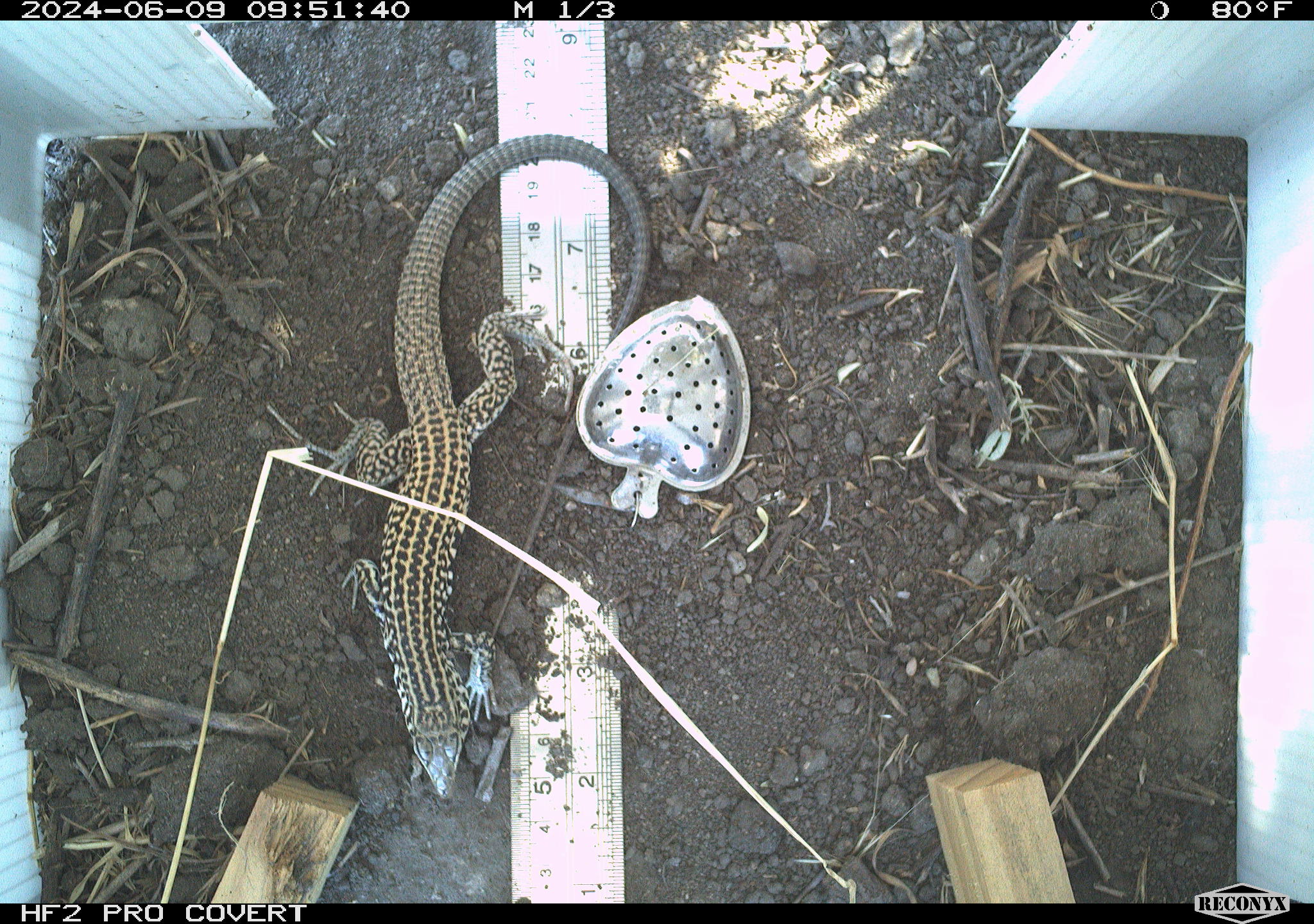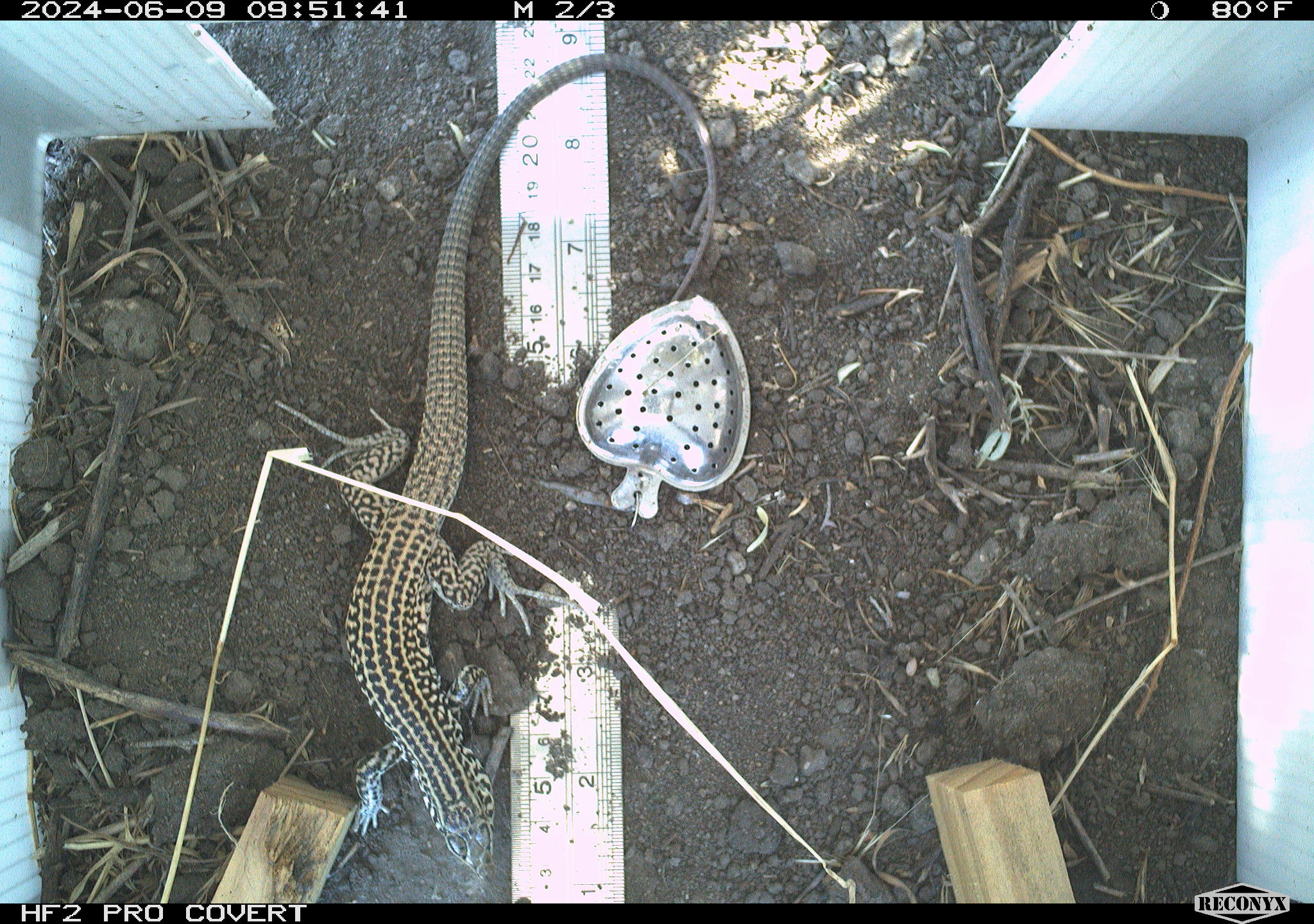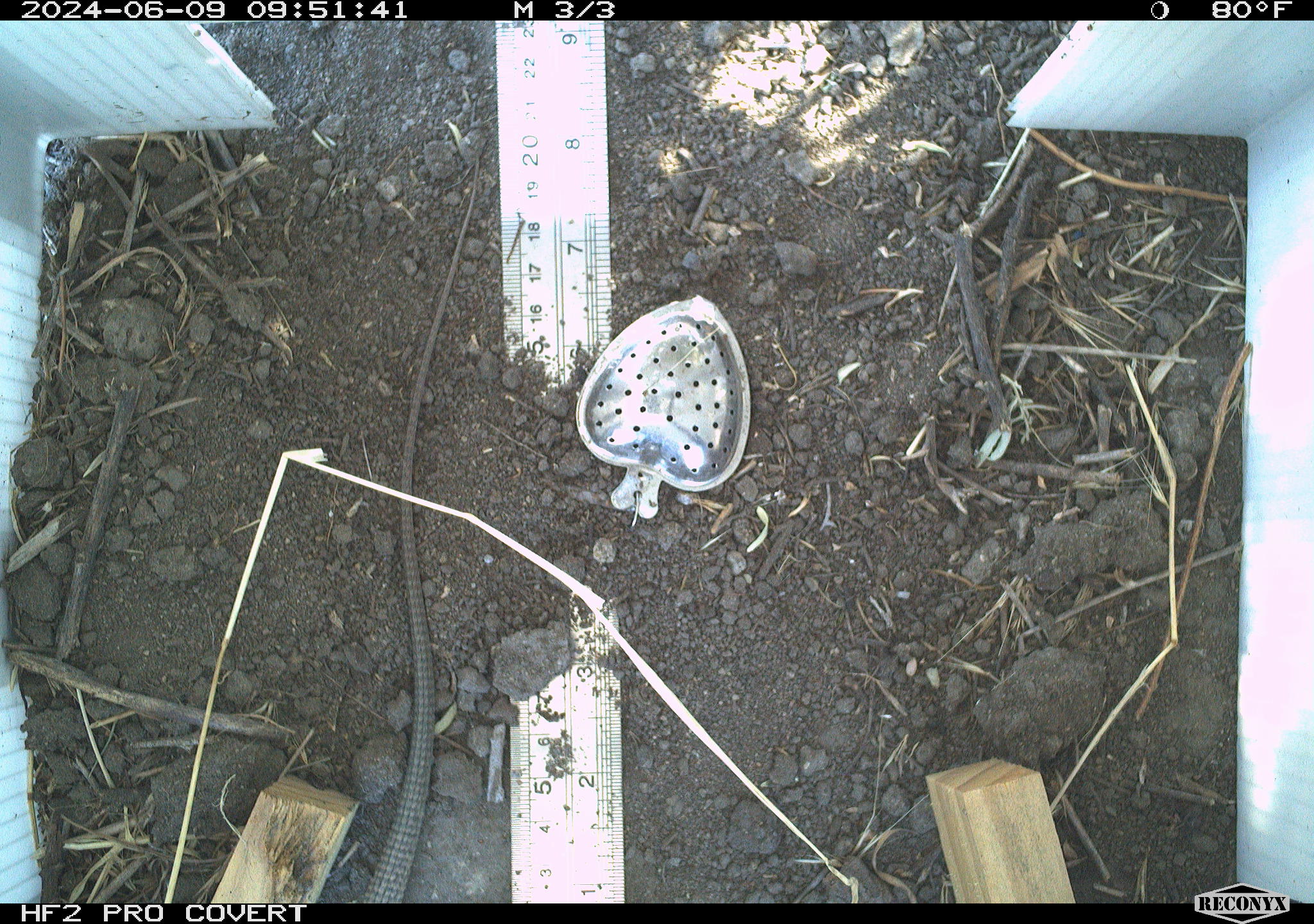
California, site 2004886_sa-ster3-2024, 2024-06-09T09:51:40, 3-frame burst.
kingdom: Animalia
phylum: Chordata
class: Reptilia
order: Squamata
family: Teiidae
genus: Aspidoscelis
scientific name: Aspidoscelis tigris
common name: western whiptail